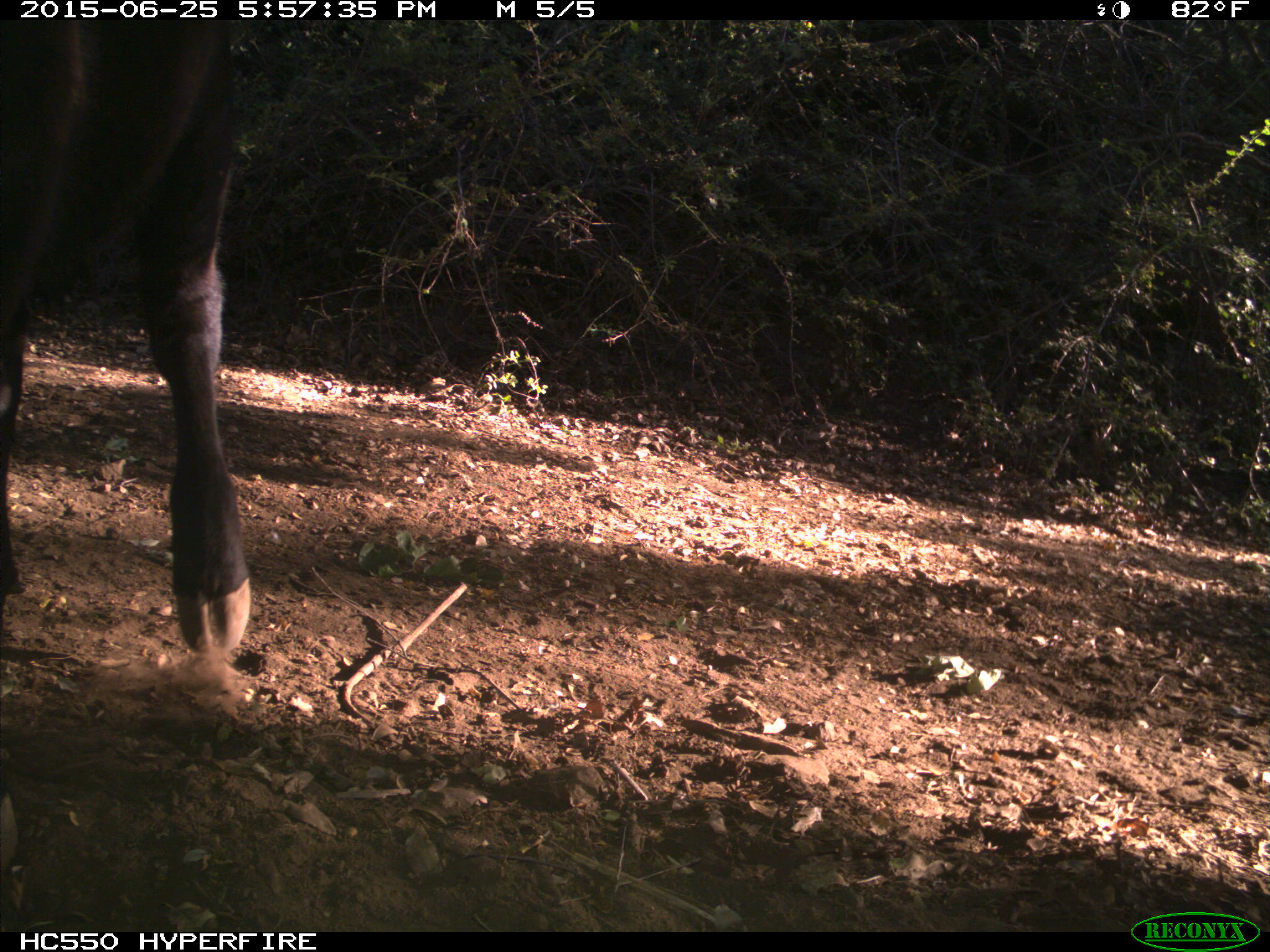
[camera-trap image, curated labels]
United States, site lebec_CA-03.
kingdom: Animalia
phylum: Chordata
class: Mammalia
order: Artiodactyla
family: Bovidae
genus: Bos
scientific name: Bos taurus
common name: domestic cow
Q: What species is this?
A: Bos taurus (domestic cow).